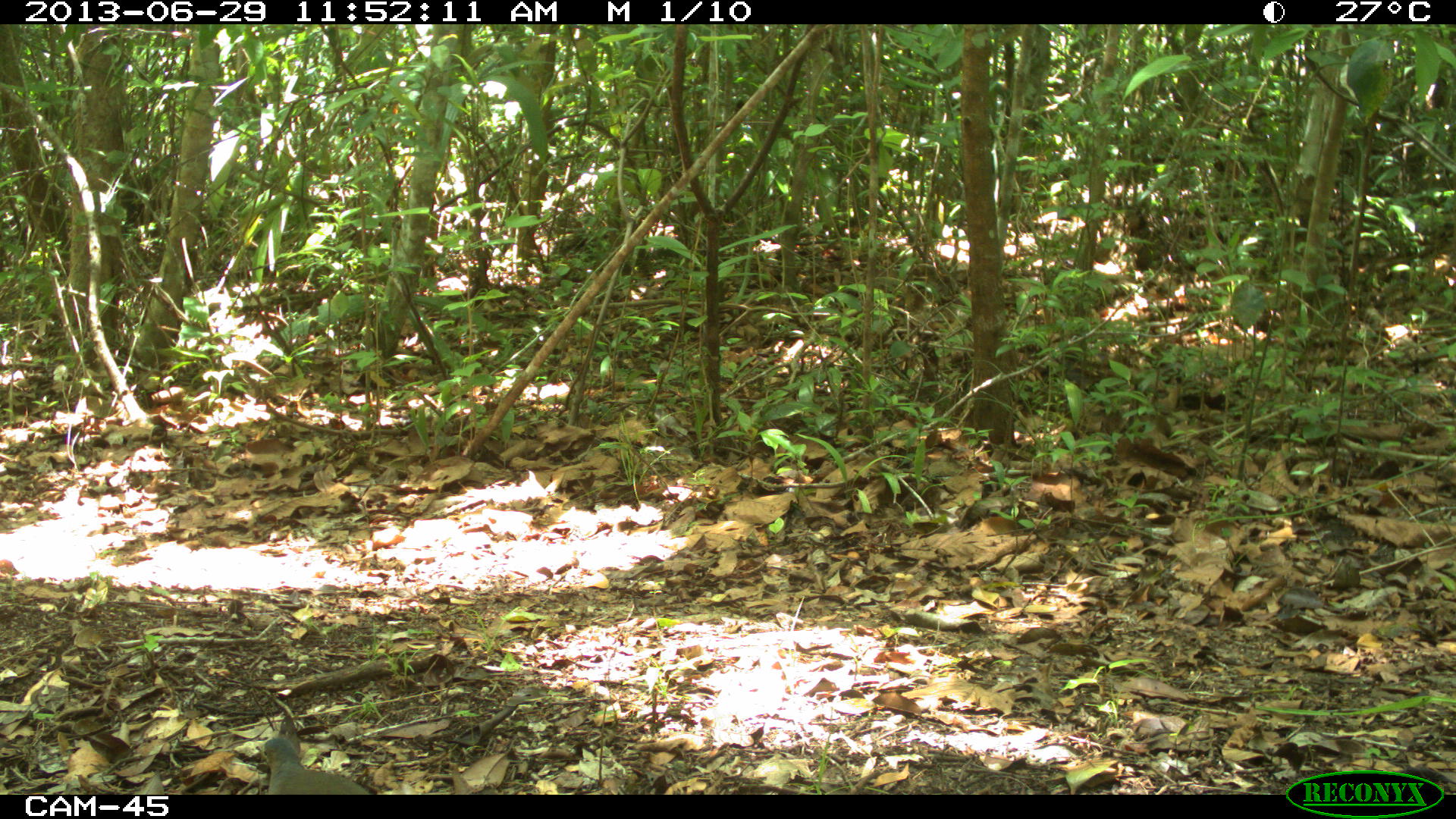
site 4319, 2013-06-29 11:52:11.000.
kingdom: Animalia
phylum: Chordata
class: Aves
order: Columbiformes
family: Columbidae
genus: Leptotila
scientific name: Leptotila plumbeiceps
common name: gray-headed dove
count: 1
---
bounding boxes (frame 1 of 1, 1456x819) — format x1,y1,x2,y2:
leptotila plumbeiceps: 252,733,371,793